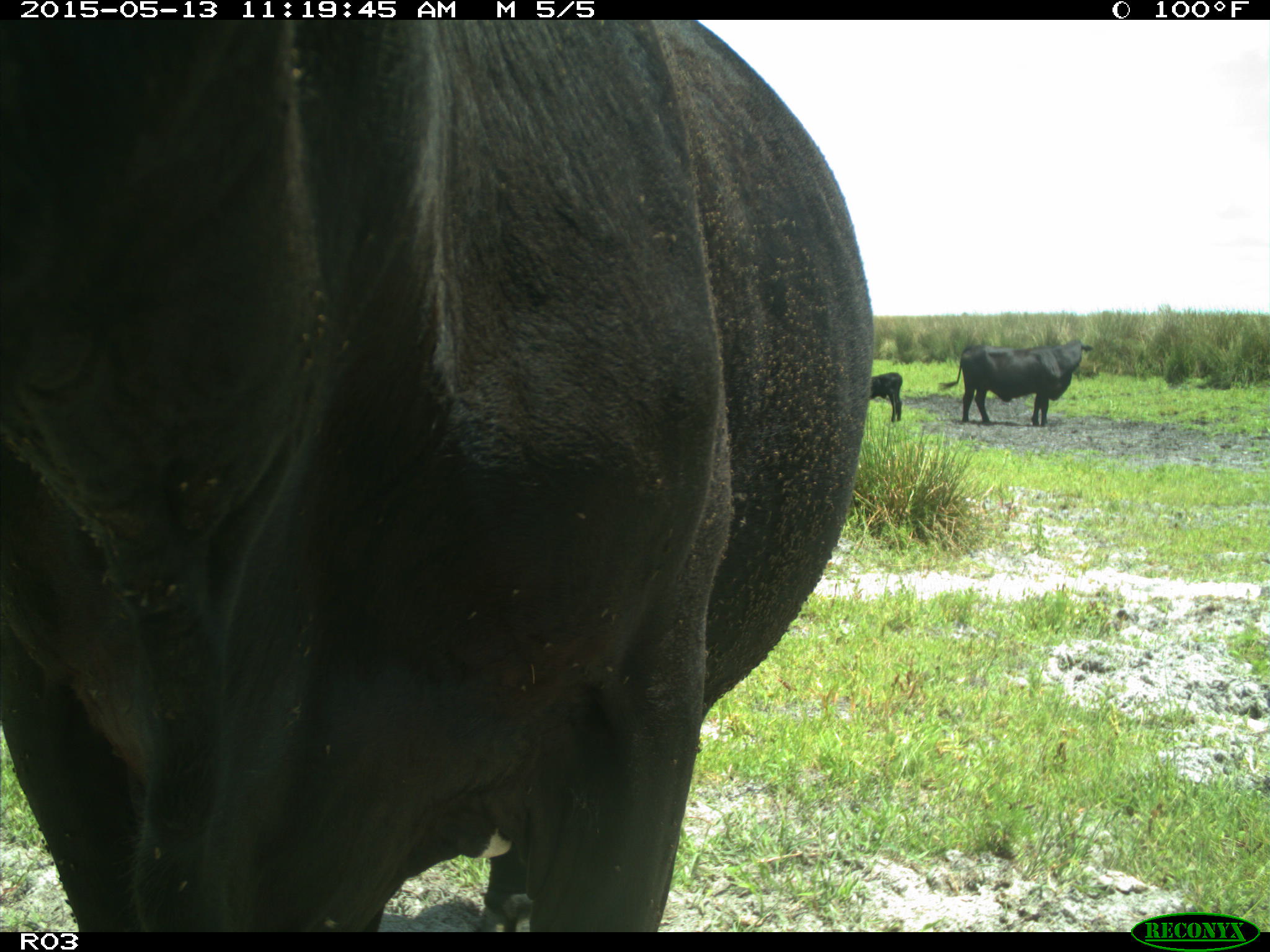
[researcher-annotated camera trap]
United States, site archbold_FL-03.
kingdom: Animalia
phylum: Chordata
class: Mammalia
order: Artiodactyla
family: Bovidae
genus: Bos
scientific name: Bos taurus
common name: domestic cow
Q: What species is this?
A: Bos taurus (domestic cow).